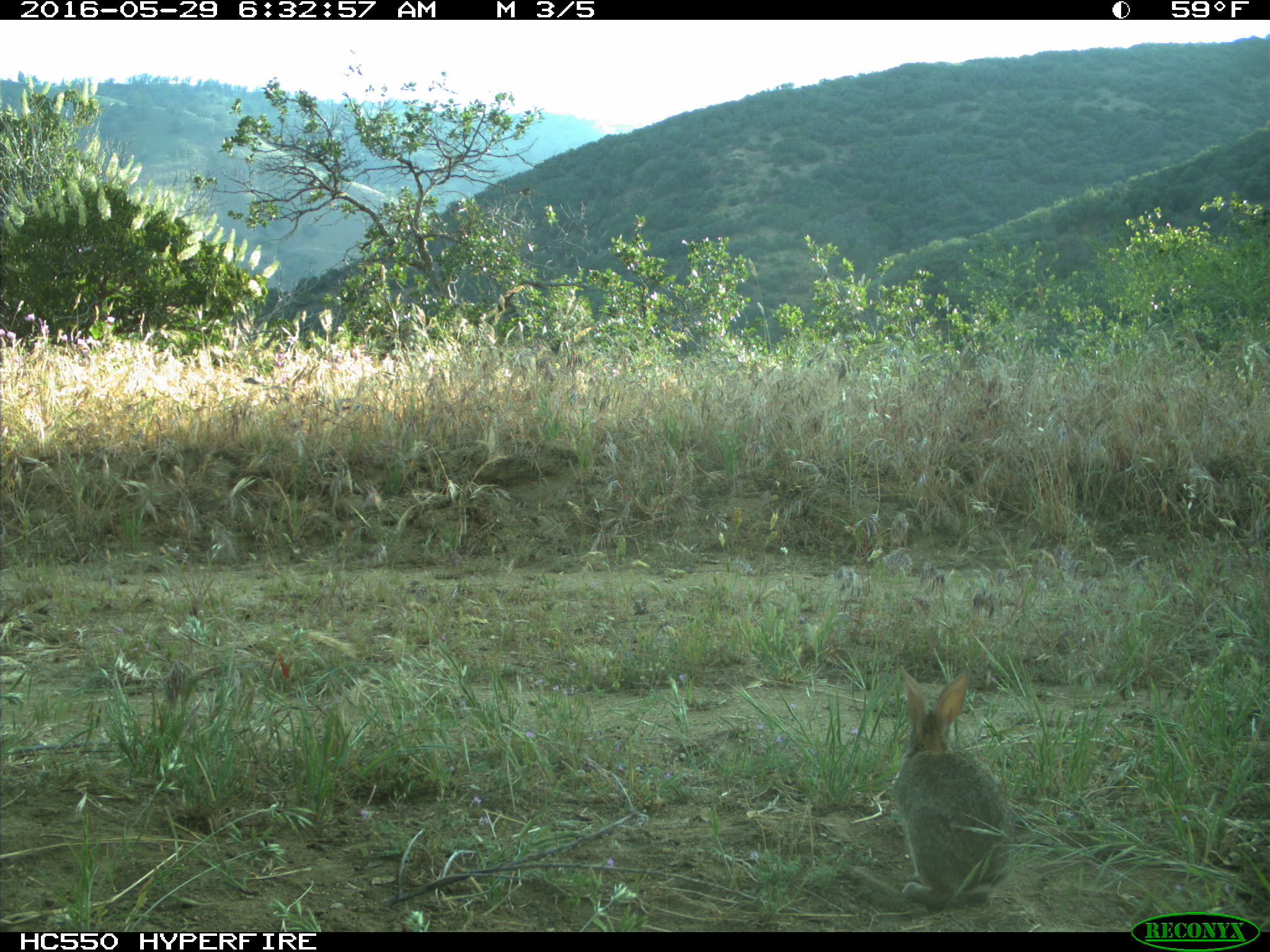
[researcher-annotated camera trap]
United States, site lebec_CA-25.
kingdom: Animalia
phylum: Chordata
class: Mammalia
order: Lagomorpha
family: Leporidae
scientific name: Leporidae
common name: rabbits and hares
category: unidentified rabbit